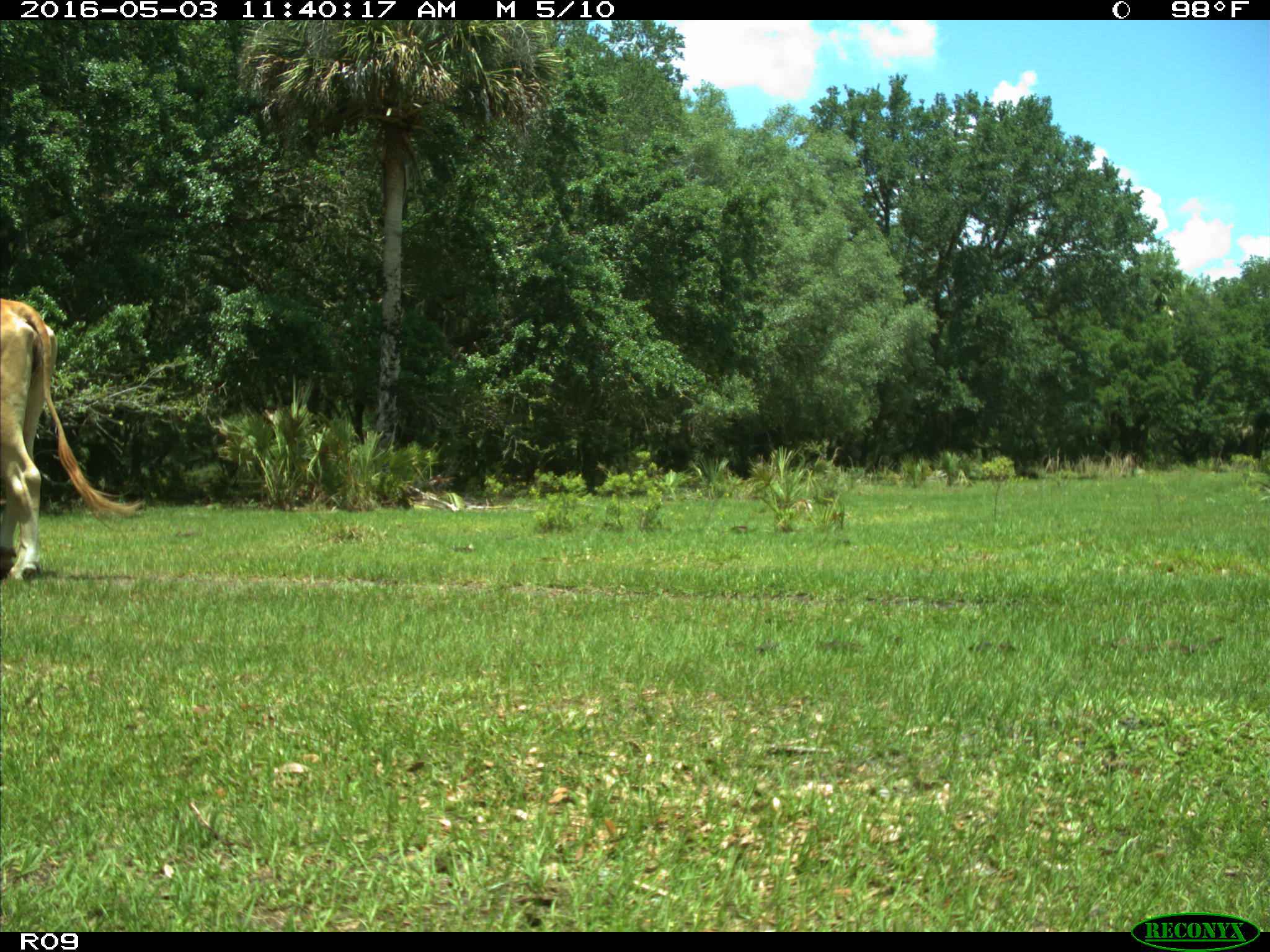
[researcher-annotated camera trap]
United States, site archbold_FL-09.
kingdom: Animalia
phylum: Chordata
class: Mammalia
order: Artiodactyla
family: Bovidae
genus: Bos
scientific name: Bos taurus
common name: domestic cow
Bos taurus (domestic cow).